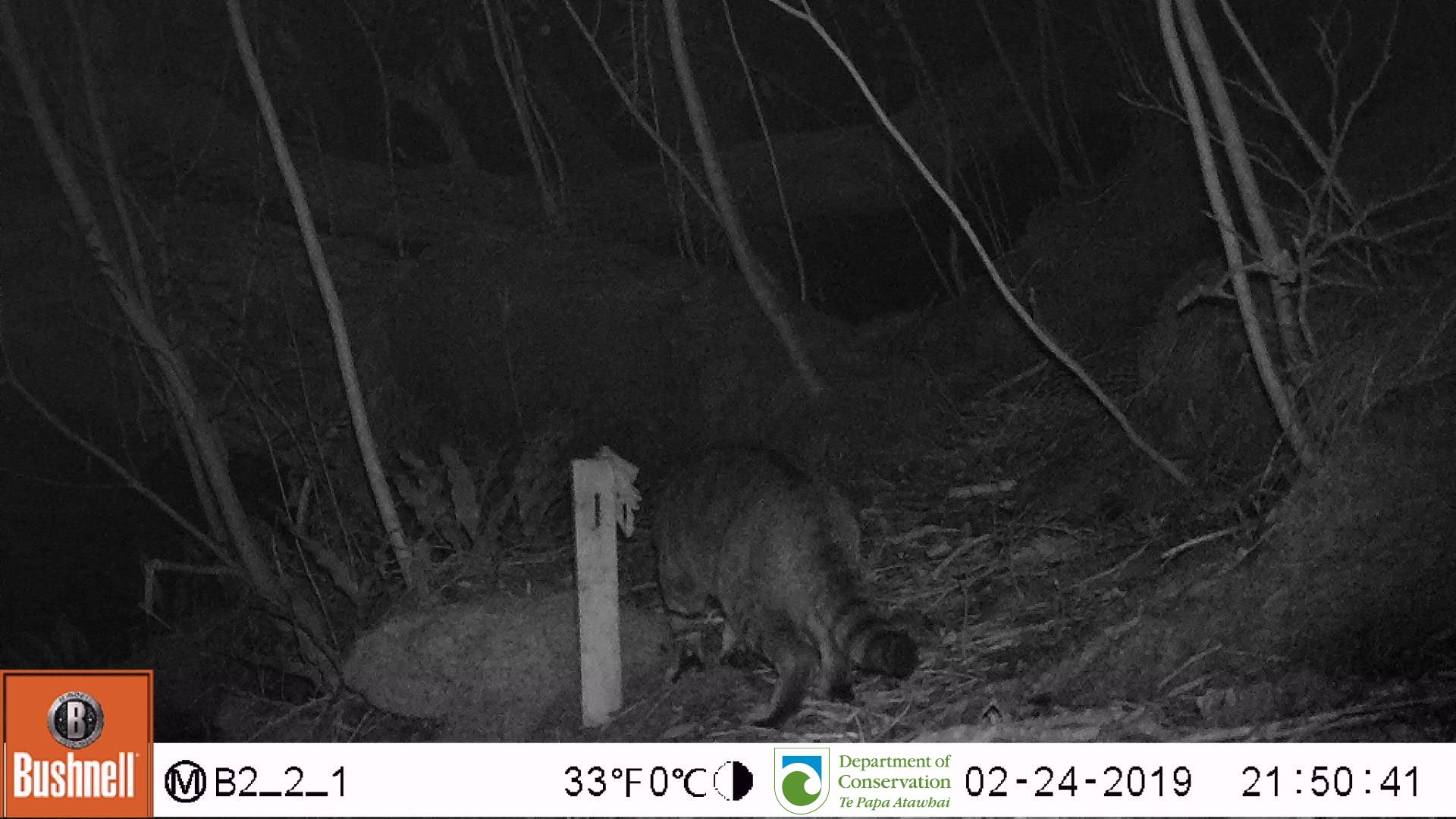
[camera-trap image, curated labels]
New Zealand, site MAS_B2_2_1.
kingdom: Animalia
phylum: Chordata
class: Mammalia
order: Carnivora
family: Felidae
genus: Felis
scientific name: Felis catus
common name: domestic cat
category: cat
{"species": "cat (domestic cat) (Felis catus)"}